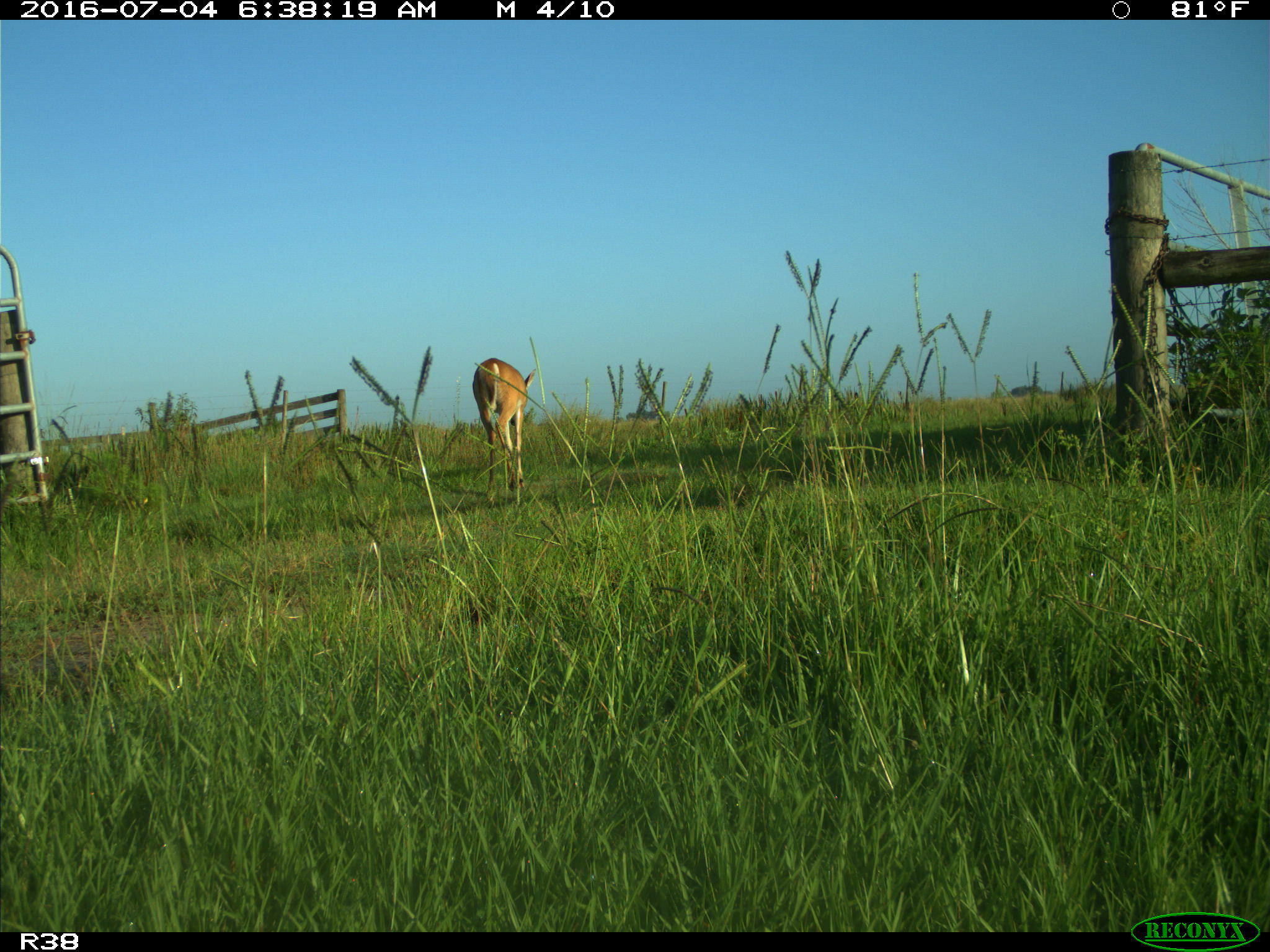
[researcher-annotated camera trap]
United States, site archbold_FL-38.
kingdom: Animalia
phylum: Chordata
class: Mammalia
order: Artiodactyla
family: Cervidae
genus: Odocoileus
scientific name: Odocoileus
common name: deer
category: unidentified deer